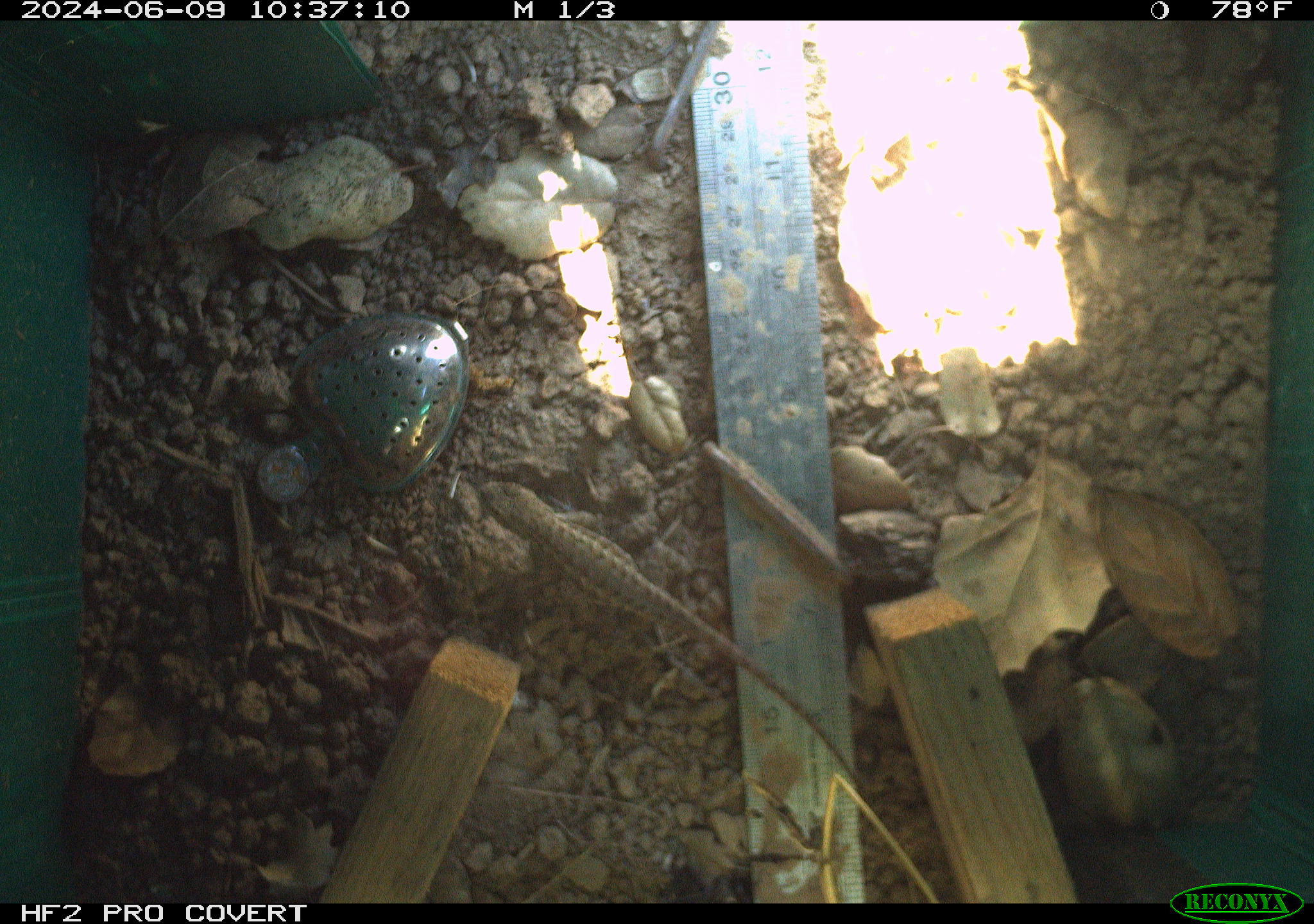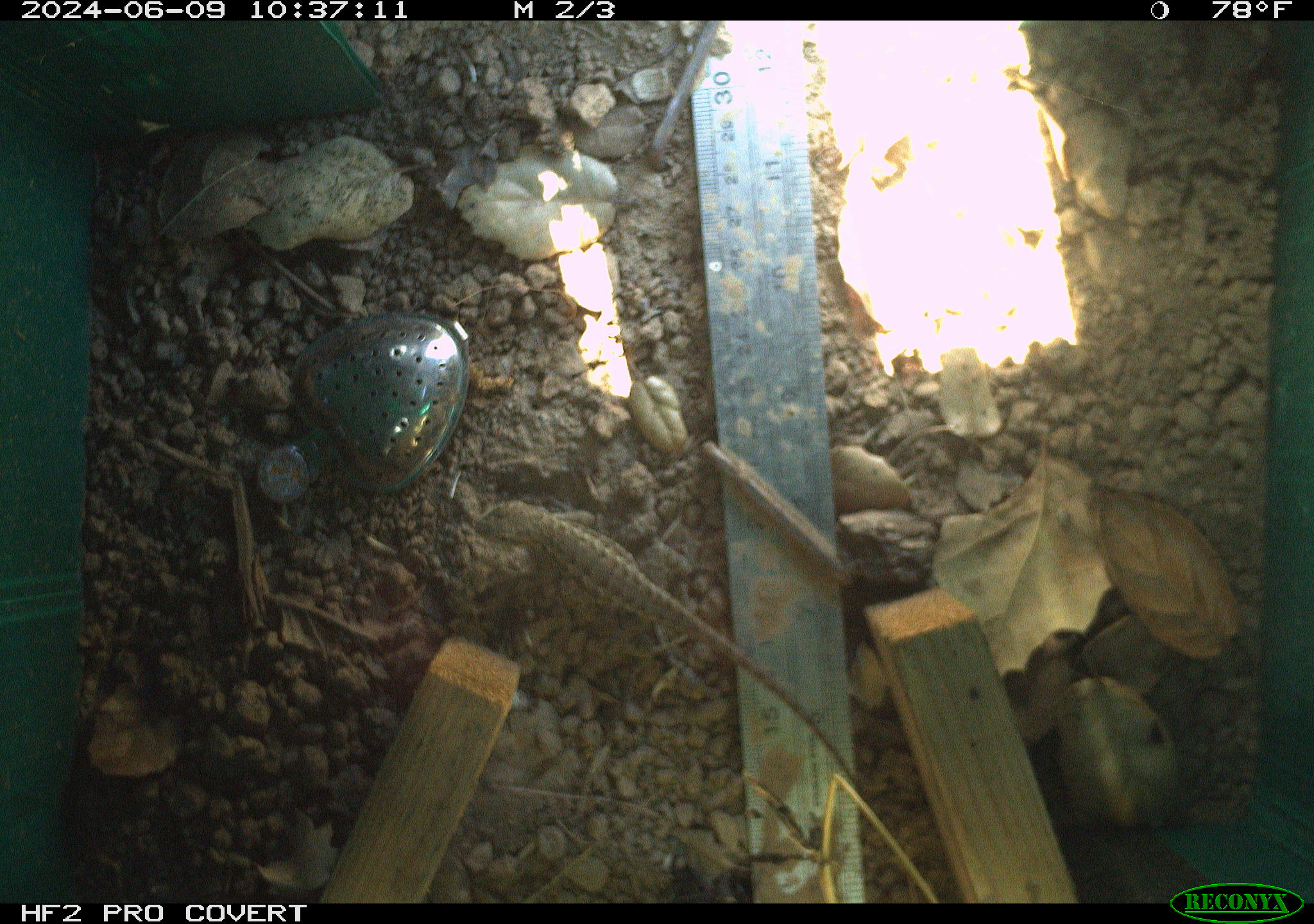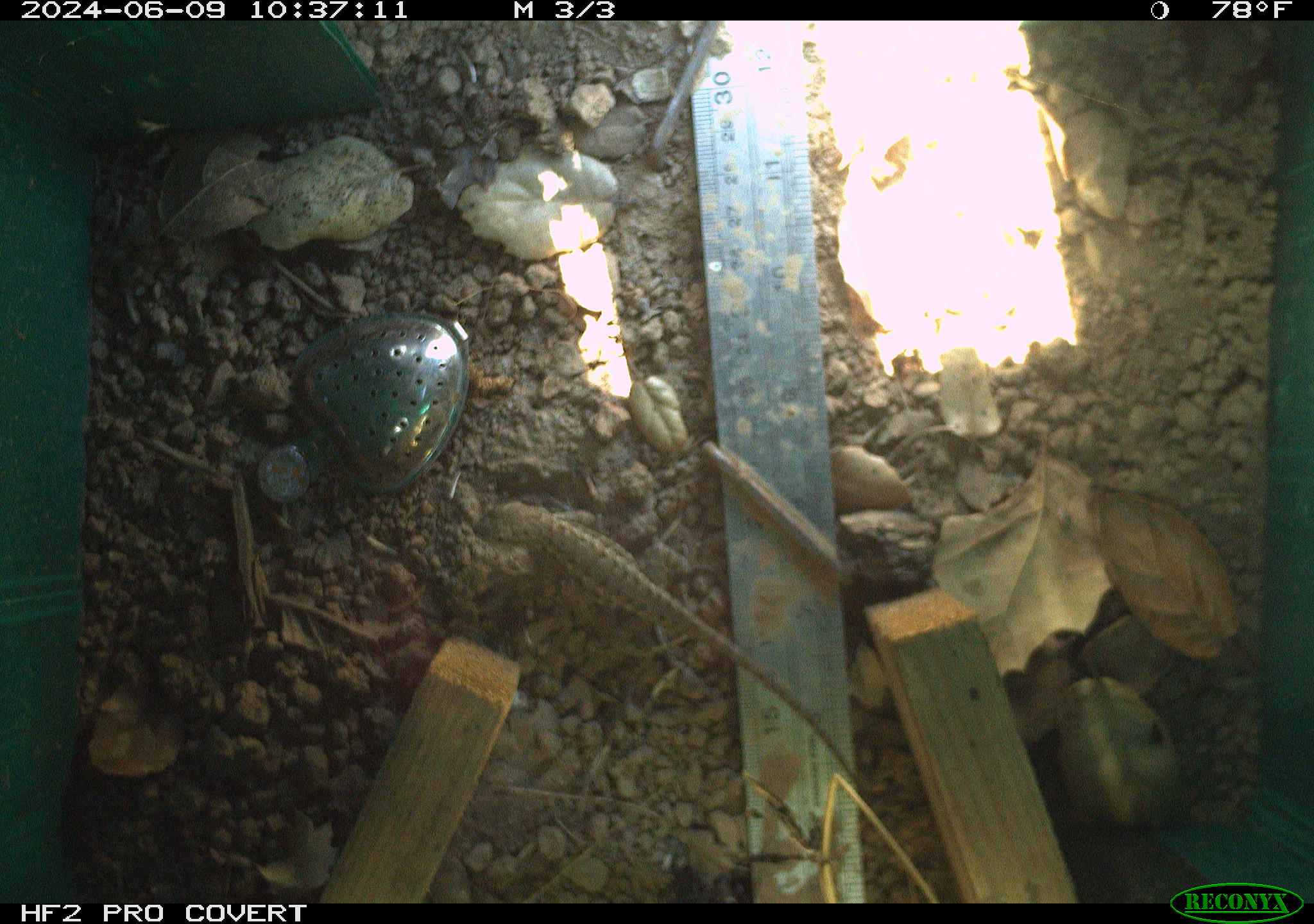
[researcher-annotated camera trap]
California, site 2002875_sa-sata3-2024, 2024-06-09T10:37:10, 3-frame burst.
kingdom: Animalia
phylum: Chordata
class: Reptilia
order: Squamata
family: Phrynosomatidae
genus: Sceloporus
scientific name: Sceloporus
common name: spiny lizards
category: sceloporus species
Sceloporus species (spiny lizards) (Sceloporus).